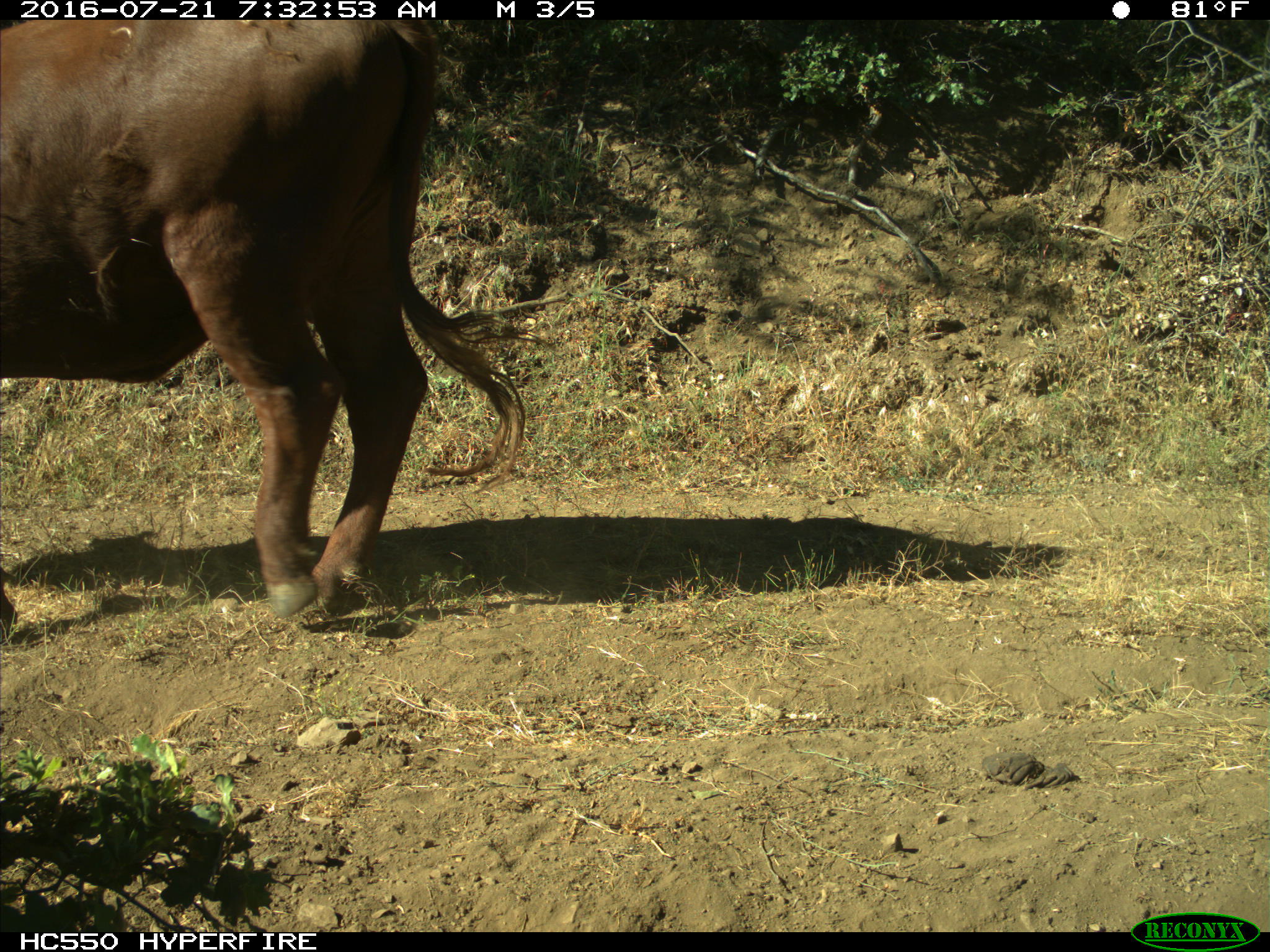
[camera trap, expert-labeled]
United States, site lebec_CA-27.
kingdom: Animalia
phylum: Chordata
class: Mammalia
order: Artiodactyla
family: Bovidae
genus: Bos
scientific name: Bos taurus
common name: domestic cow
Bos taurus (domestic cow).